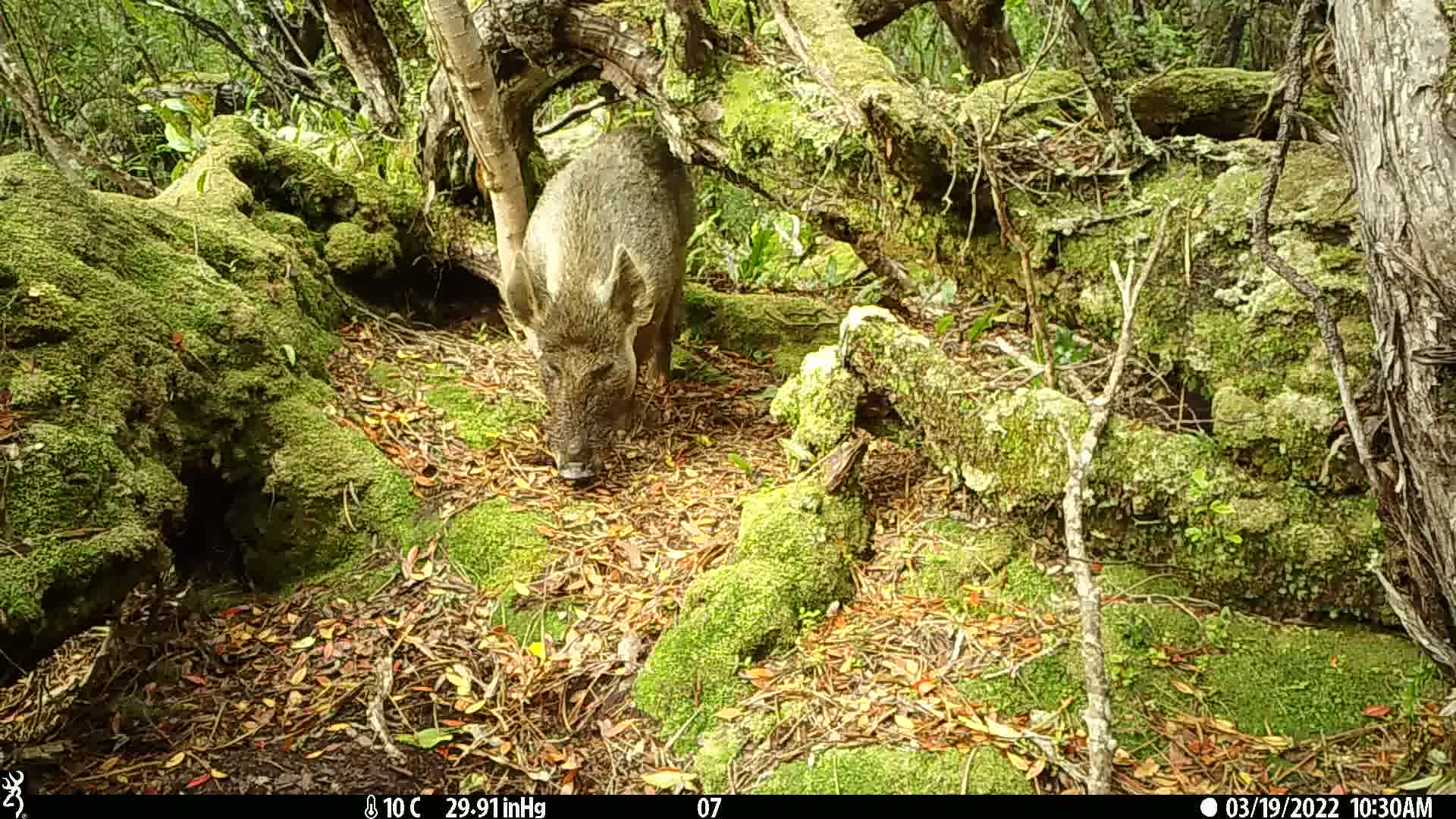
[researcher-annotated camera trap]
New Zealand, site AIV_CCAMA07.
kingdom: Animalia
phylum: Chordata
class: Mammalia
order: Artiodactyla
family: Suidae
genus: Sus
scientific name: Sus scrofa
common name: pig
Pig (Sus scrofa).